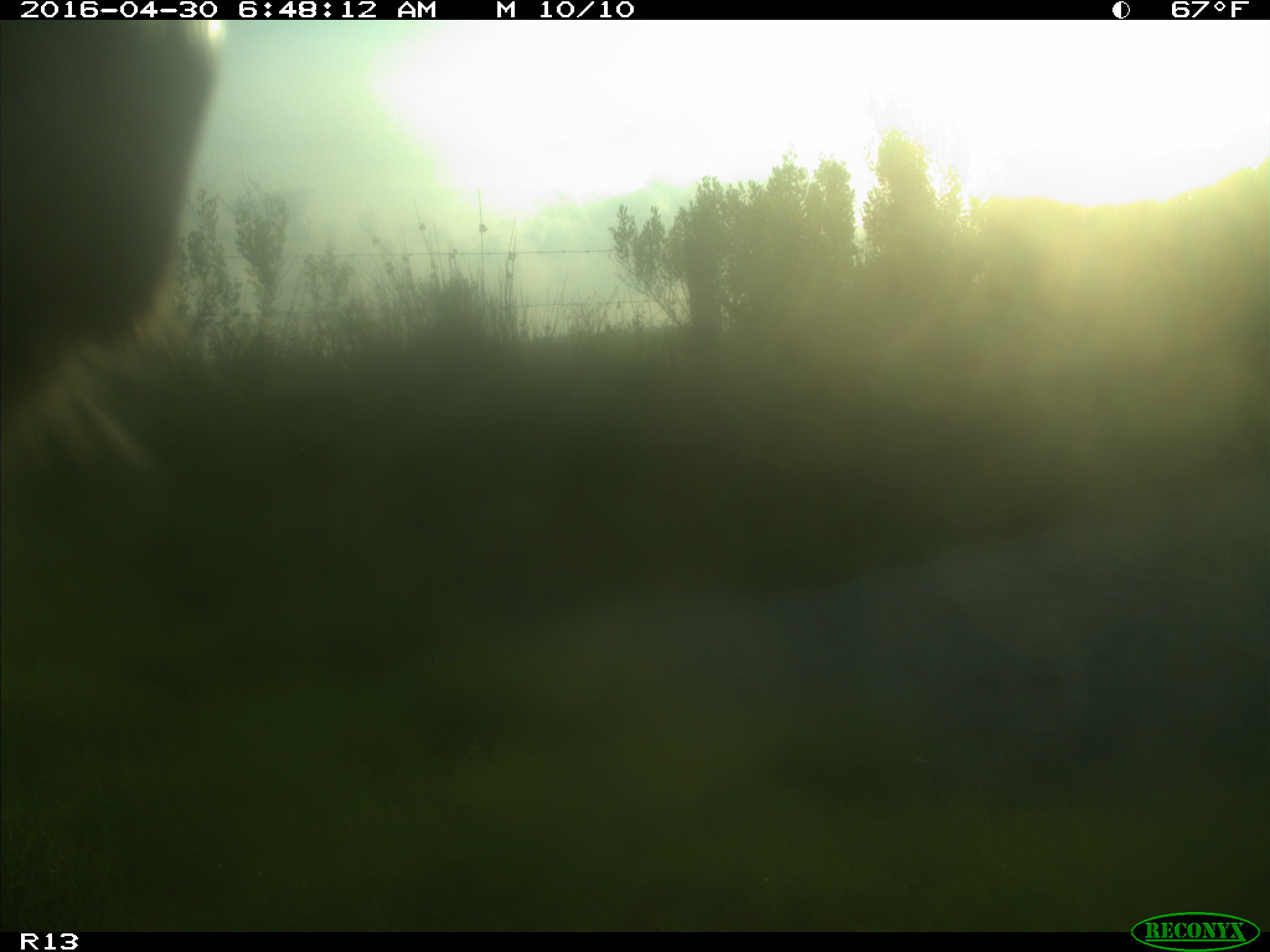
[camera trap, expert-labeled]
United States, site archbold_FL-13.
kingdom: Animalia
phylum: Chordata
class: Mammalia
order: Artiodactyla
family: Bovidae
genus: Bos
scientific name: Bos taurus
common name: domestic cow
Bos taurus (domestic cow).